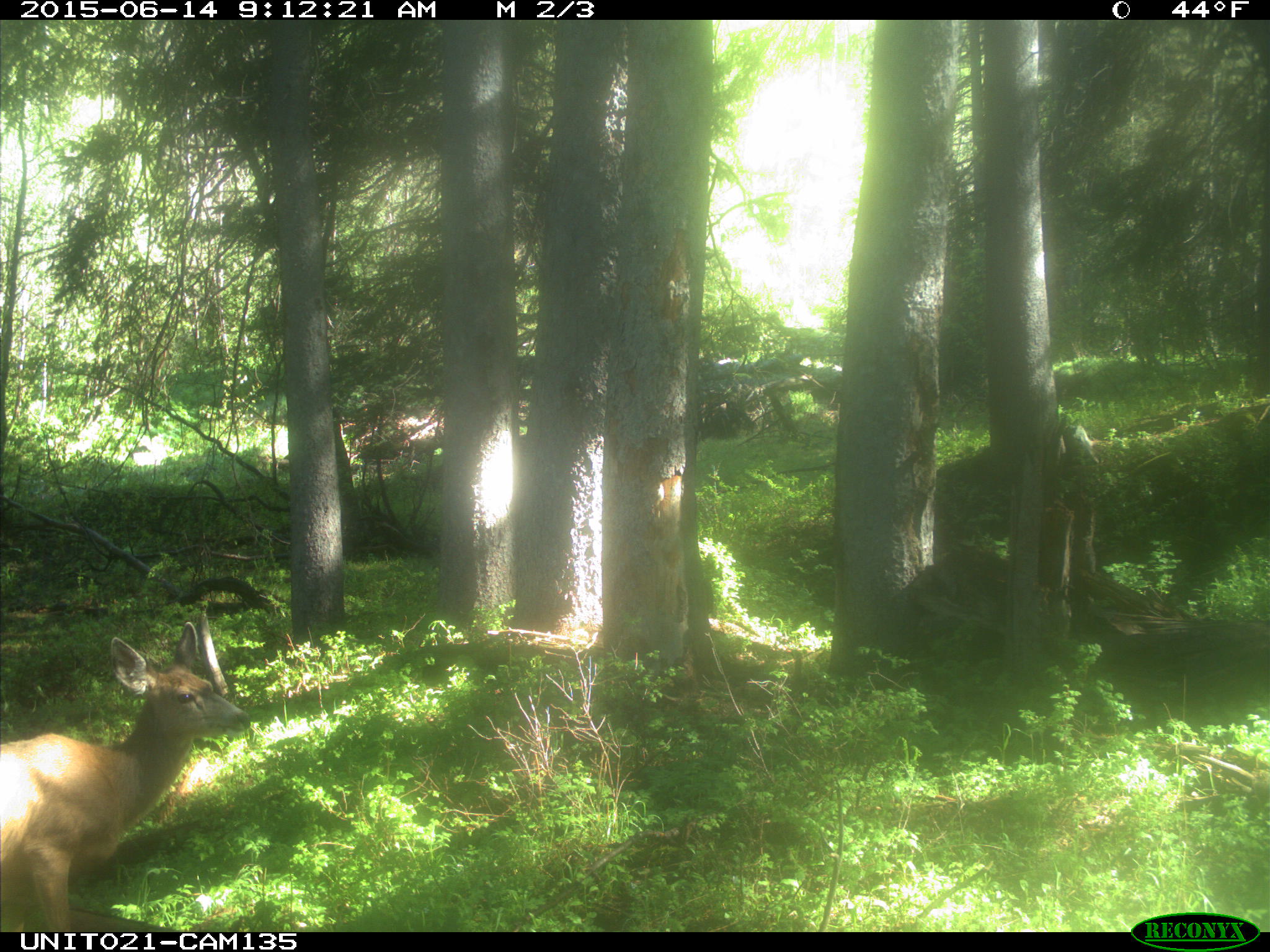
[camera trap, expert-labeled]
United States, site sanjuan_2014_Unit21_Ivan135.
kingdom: Animalia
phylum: Chordata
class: Mammalia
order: Artiodactyla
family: Cervidae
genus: Odocoileus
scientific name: Odocoileus hemionus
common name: mule deer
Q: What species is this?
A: Odocoileus hemionus (mule deer).